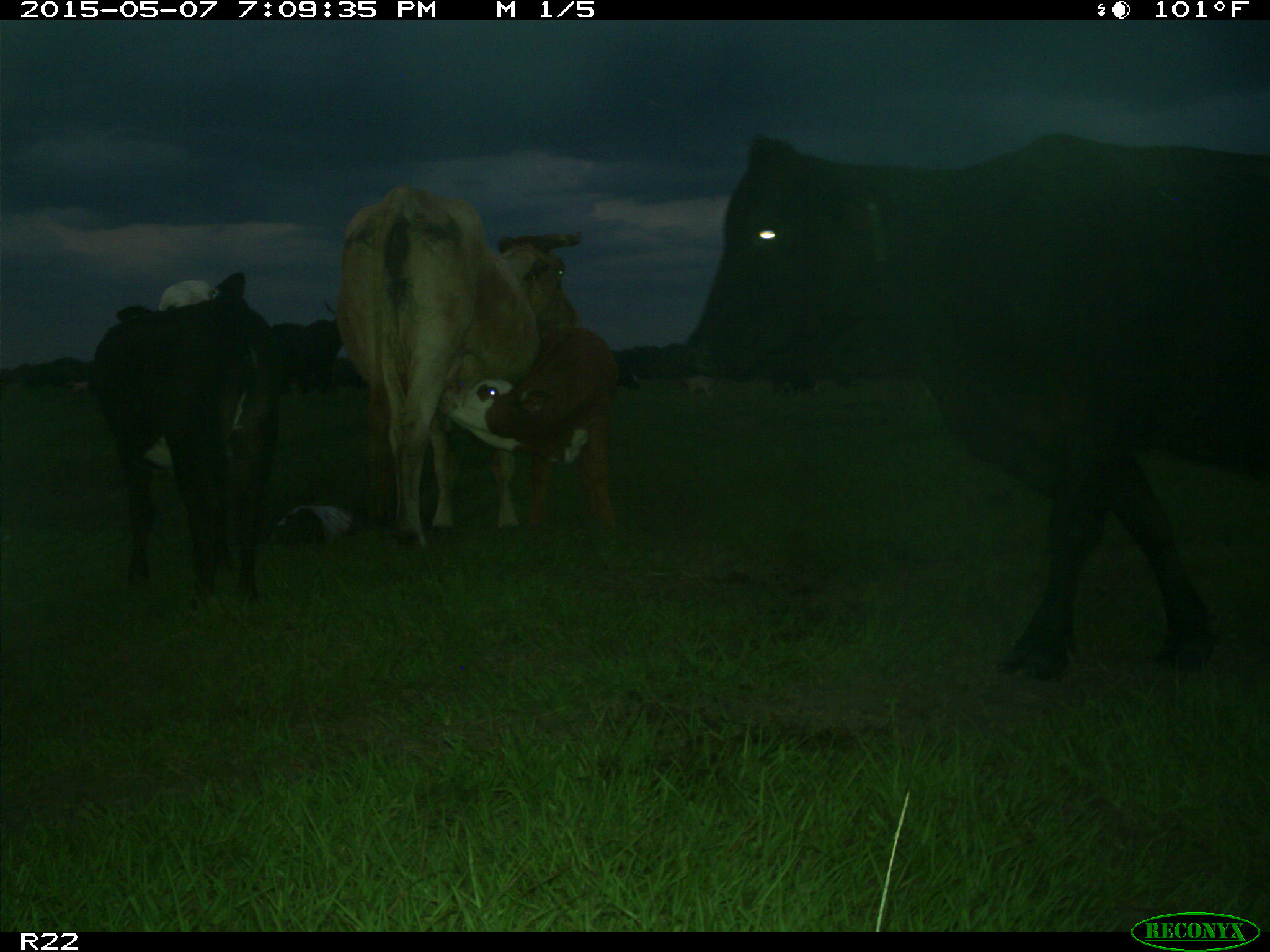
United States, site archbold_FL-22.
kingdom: Animalia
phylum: Chordata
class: Mammalia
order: Artiodactyla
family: Bovidae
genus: Bos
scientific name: Bos taurus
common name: domestic cow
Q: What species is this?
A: Bos taurus (domestic cow).